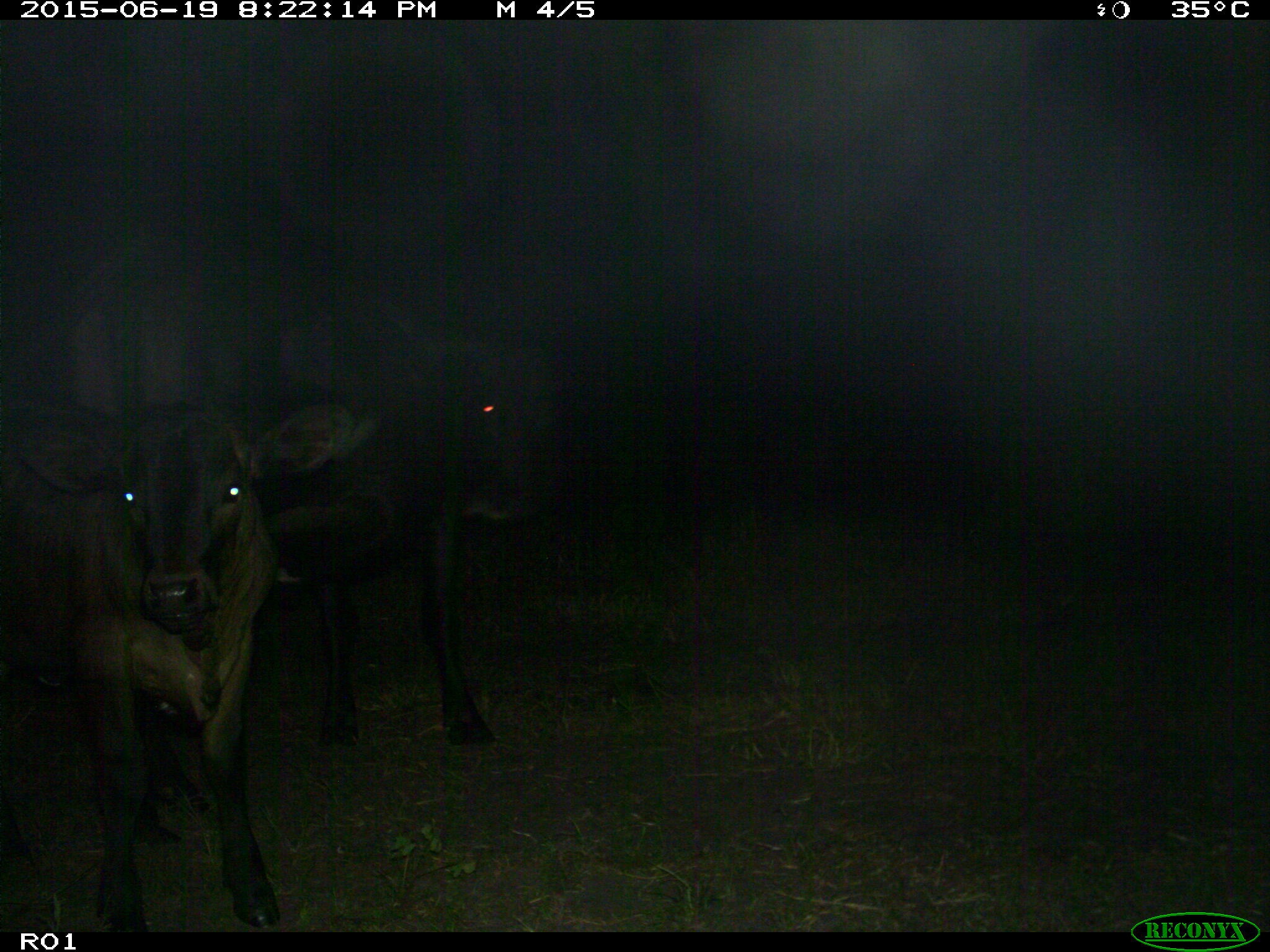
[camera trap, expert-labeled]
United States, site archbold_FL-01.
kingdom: Animalia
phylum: Chordata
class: Mammalia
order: Artiodactyla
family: Bovidae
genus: Bos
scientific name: Bos taurus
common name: domestic cow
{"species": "Bos taurus (domestic cow)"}